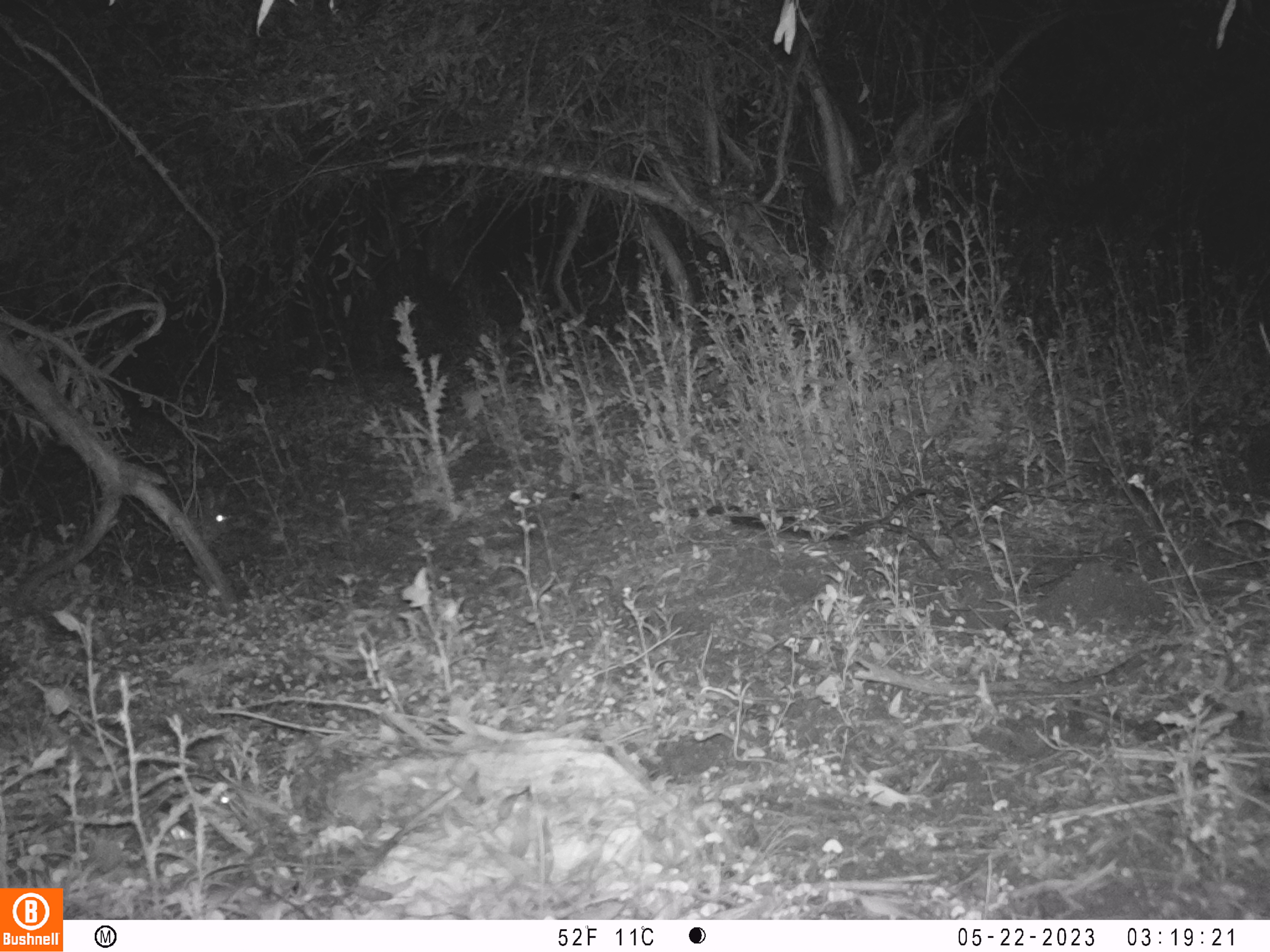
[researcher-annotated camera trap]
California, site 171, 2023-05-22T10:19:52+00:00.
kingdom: Animalia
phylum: Chordata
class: Mammalia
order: Lagomorpha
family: Leporidae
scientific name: Leporidae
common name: rabbit